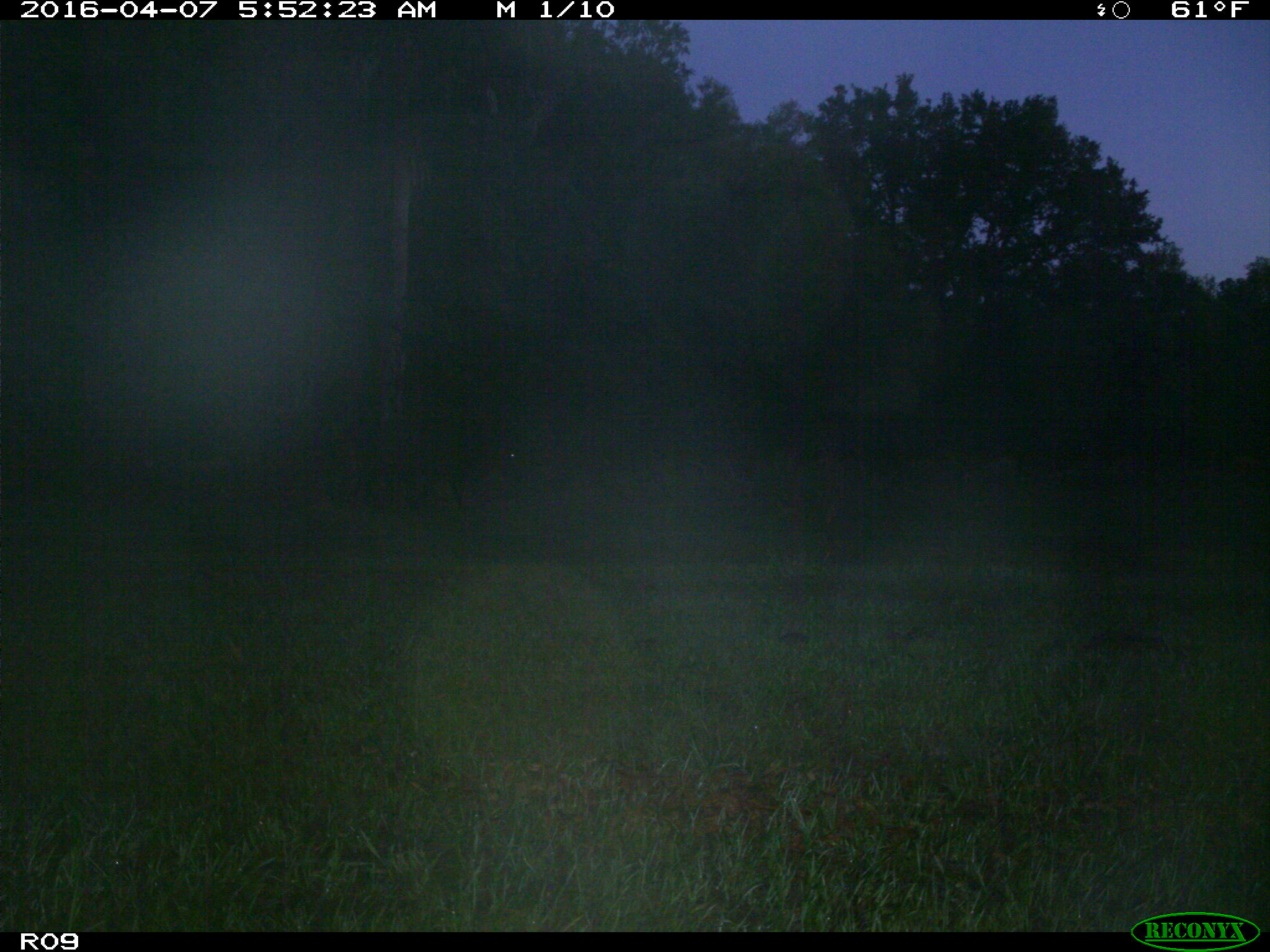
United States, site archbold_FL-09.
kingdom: Animalia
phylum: Chordata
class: Mammalia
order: Artiodactyla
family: Bovidae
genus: Bos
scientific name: Bos taurus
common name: domestic cow